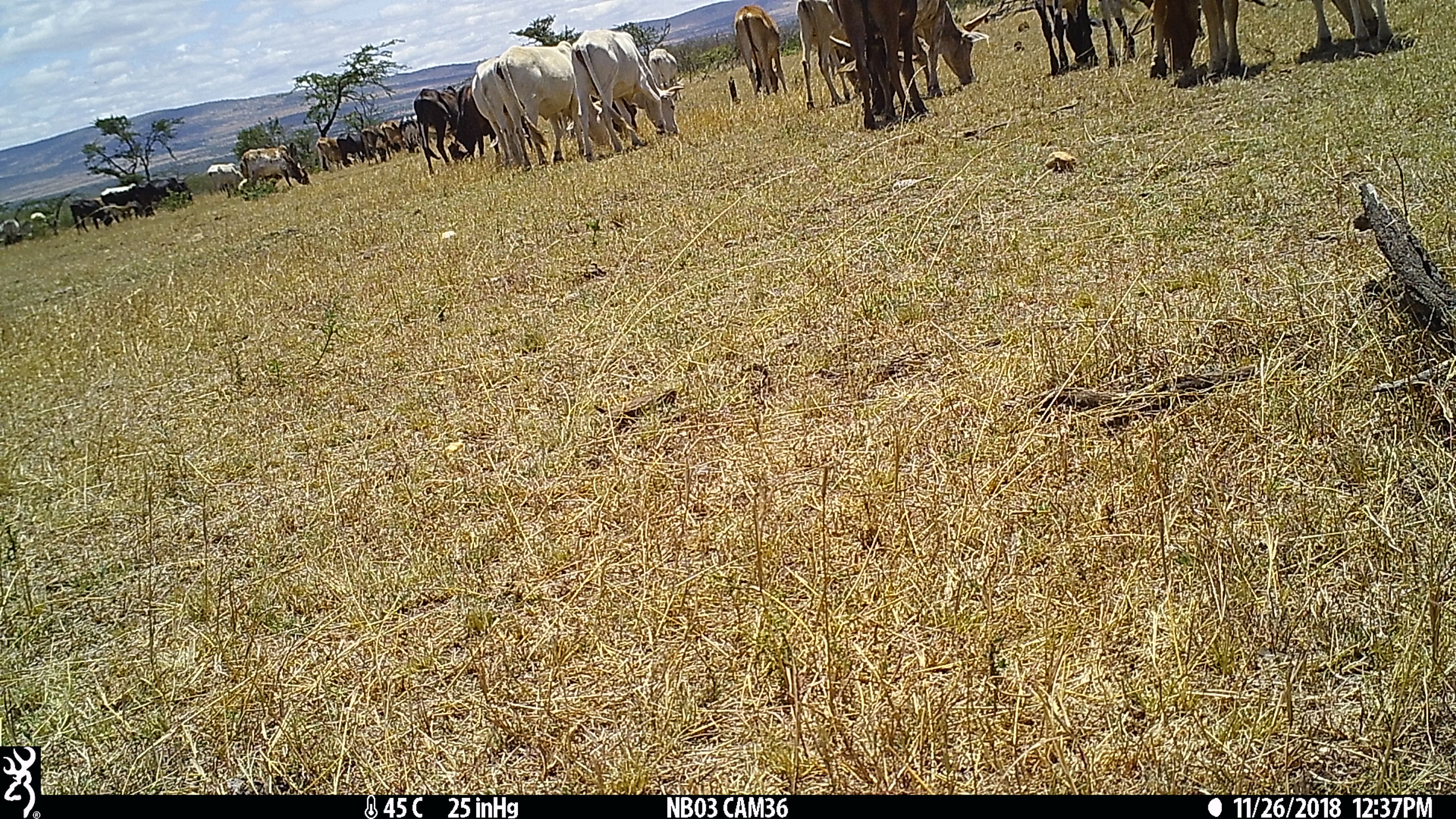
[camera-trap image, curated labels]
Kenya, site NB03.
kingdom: Animalia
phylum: Chordata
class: Mammalia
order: Artiodactyla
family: Bovidae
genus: Bos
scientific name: Bos taurus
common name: cattle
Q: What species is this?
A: Cattle (Bos taurus).